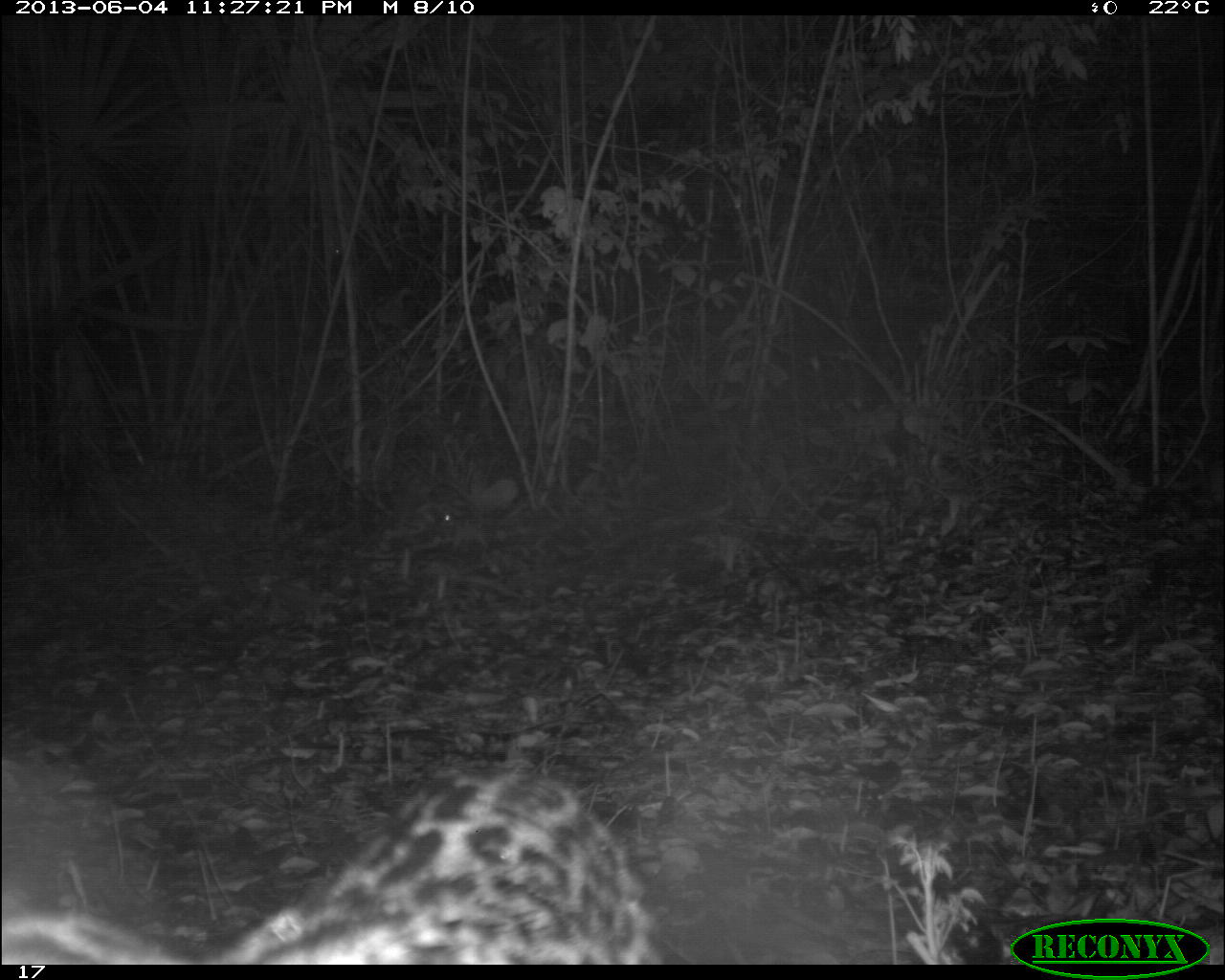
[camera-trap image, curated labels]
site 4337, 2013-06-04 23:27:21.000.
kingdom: Animalia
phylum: Chordata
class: Mammalia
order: Carnivora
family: Felidae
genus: Leopardus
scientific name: Leopardus pardalis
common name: ocelot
Leopardus pardalis (ocelot), count 1, sex male.